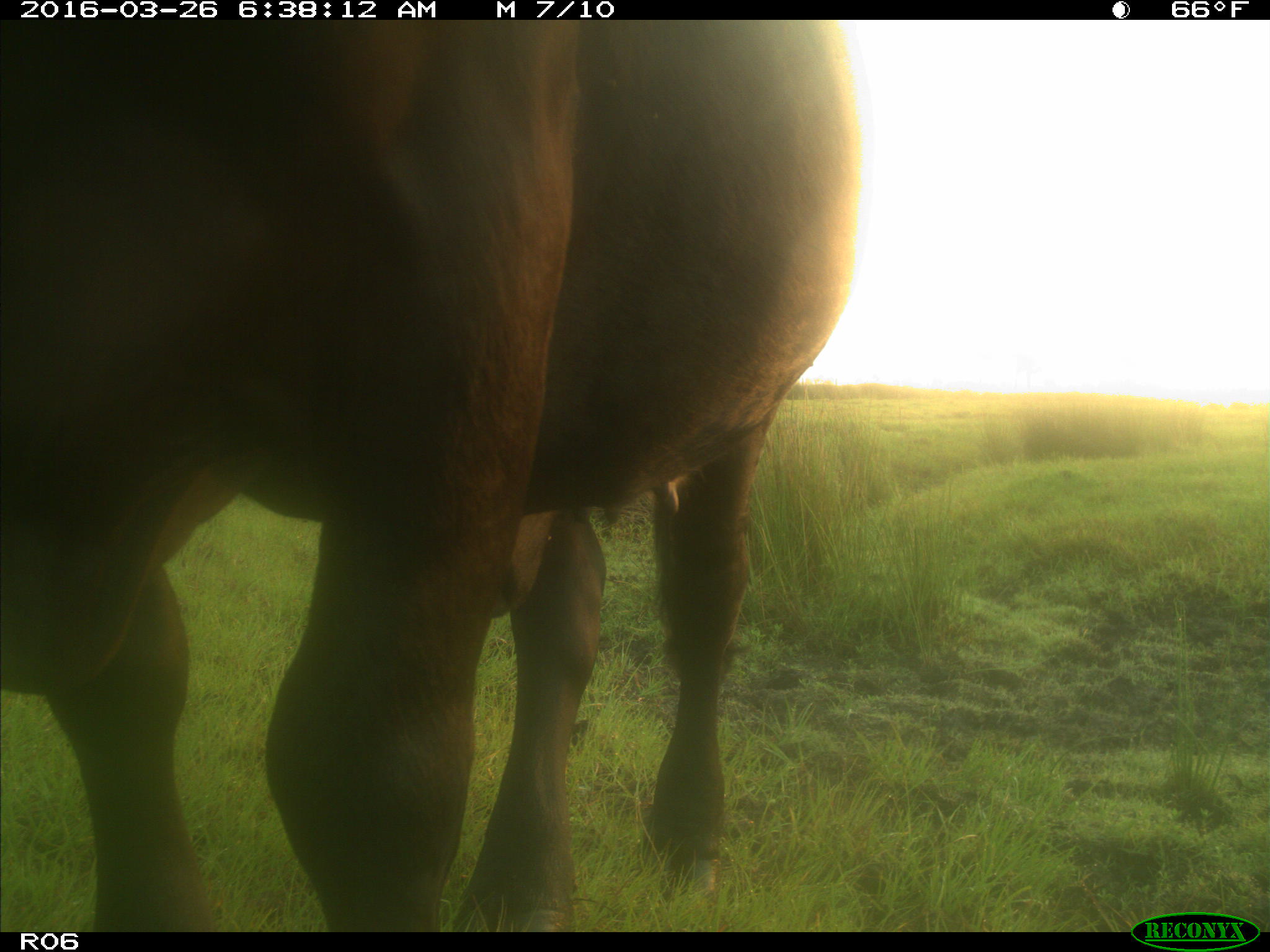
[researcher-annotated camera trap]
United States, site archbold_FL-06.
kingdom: Animalia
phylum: Chordata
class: Mammalia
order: Artiodactyla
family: Bovidae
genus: Bos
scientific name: Bos taurus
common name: domestic cow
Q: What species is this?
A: Bos taurus (domestic cow).